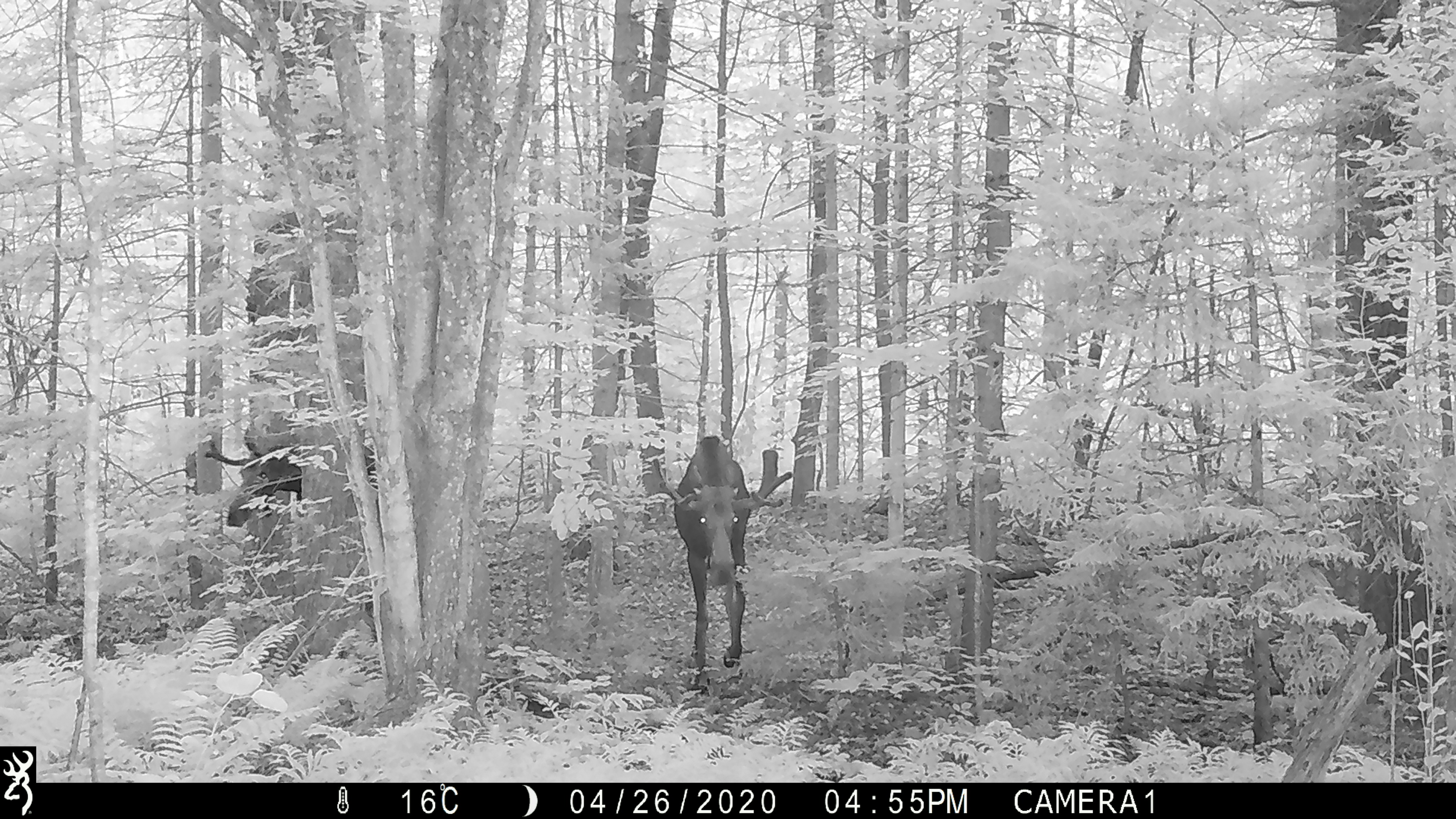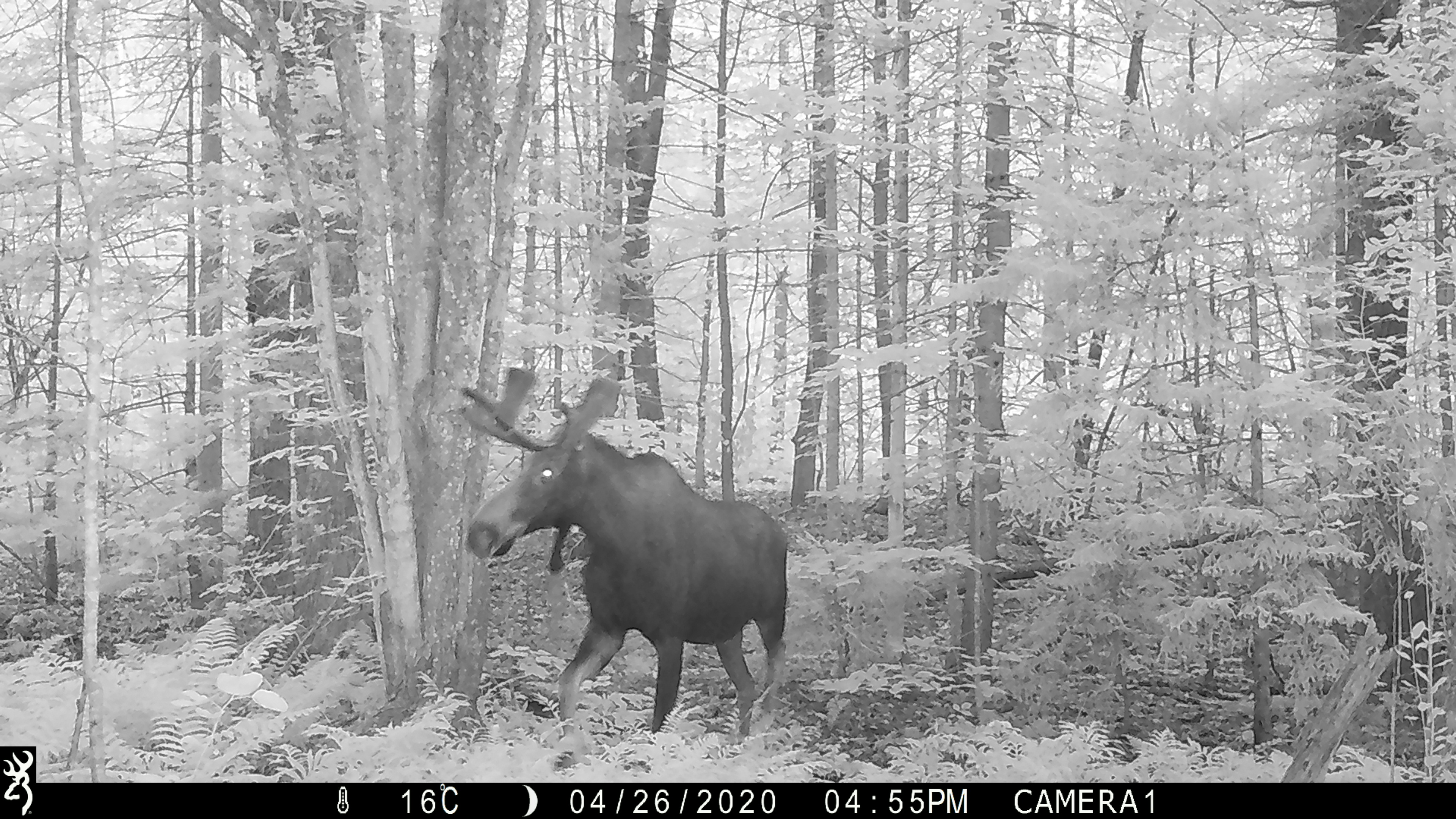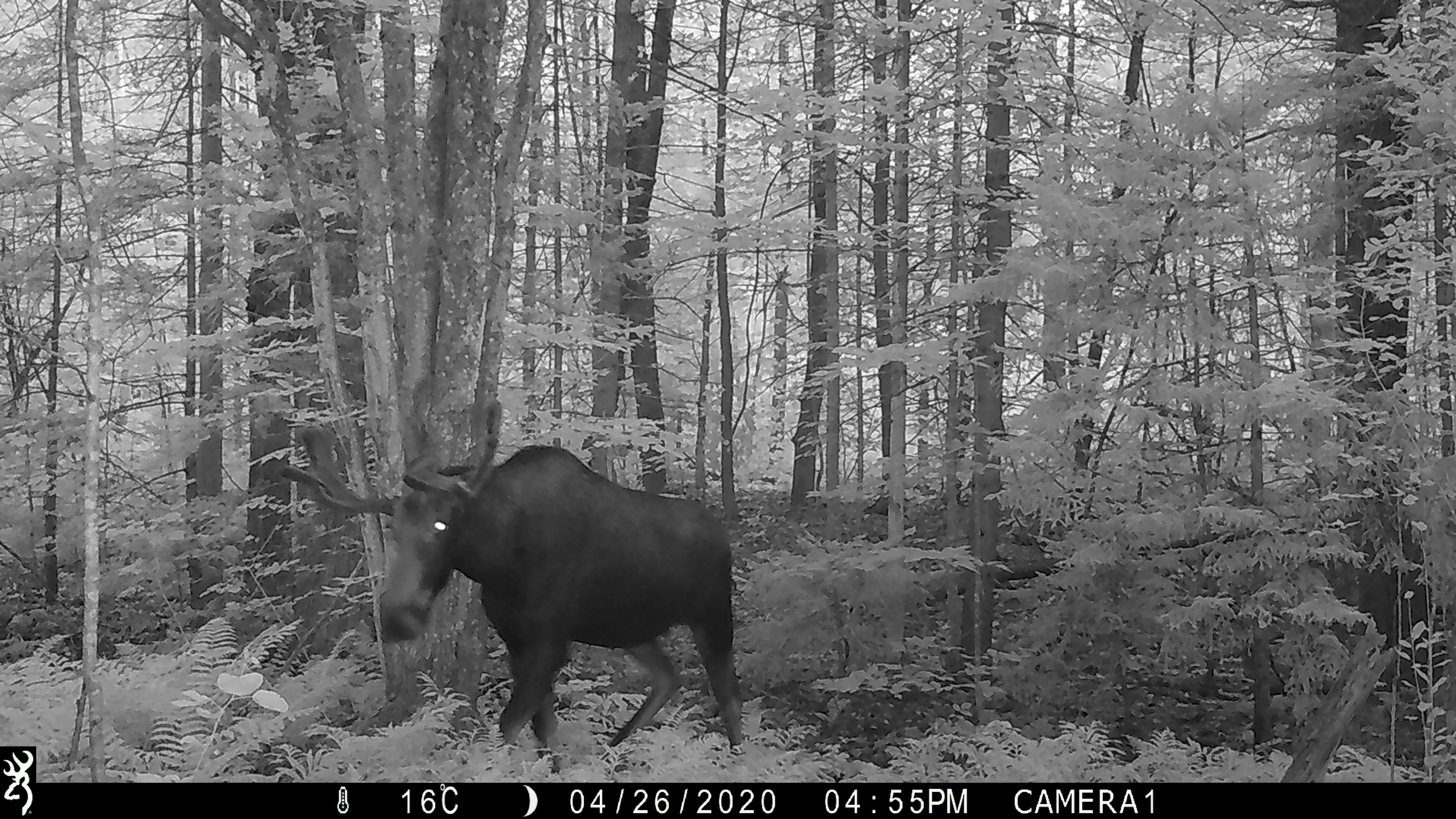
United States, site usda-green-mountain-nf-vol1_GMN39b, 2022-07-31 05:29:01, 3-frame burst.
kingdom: Animalia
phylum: Chordata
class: Mammalia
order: Artiodactyla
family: Cervidae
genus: Alces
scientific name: Alces alces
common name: moose